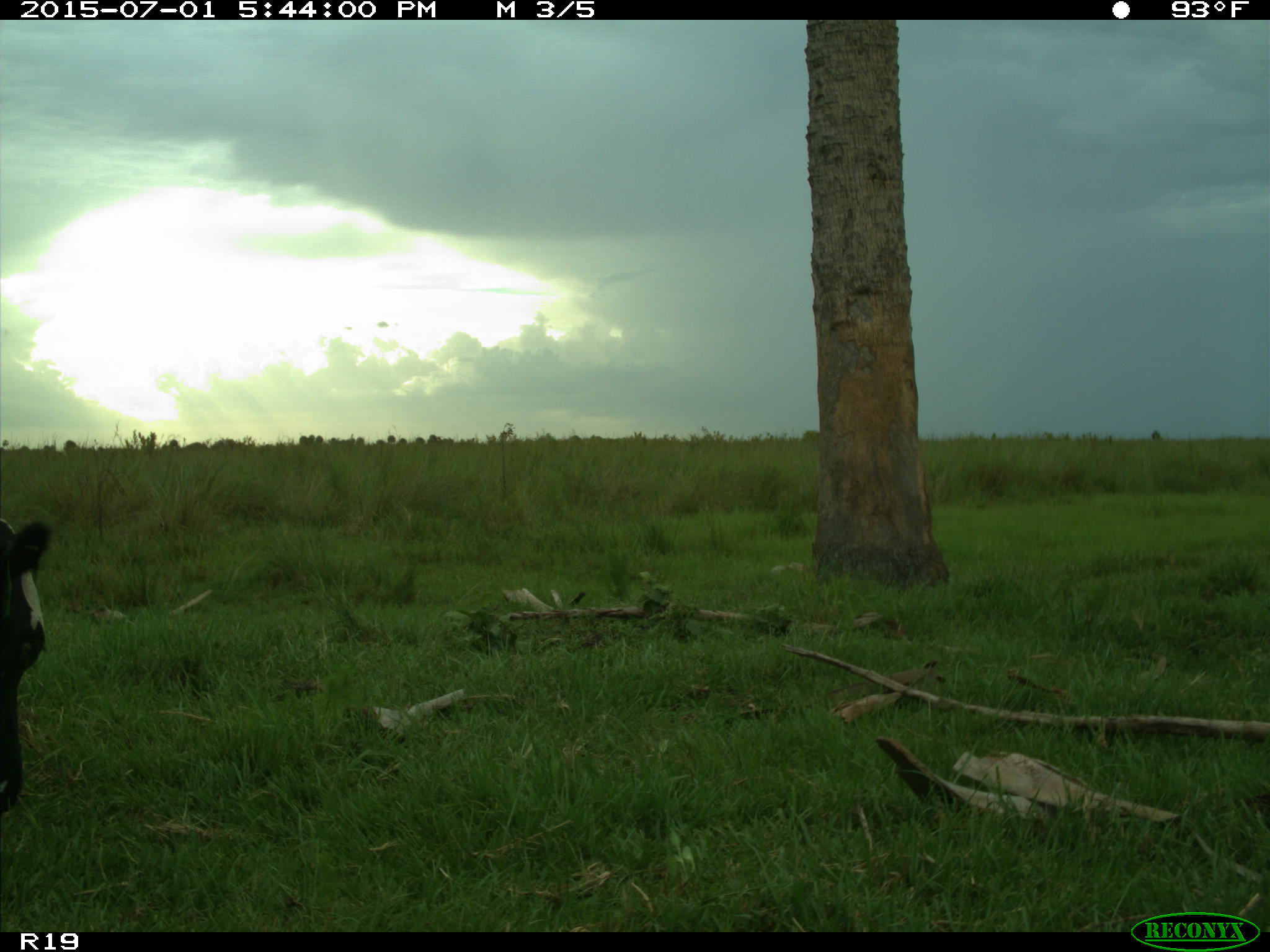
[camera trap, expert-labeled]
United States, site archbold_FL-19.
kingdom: Animalia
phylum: Chordata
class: Mammalia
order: Artiodactyla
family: Bovidae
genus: Bos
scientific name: Bos taurus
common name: domestic cow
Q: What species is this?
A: Bos taurus (domestic cow).